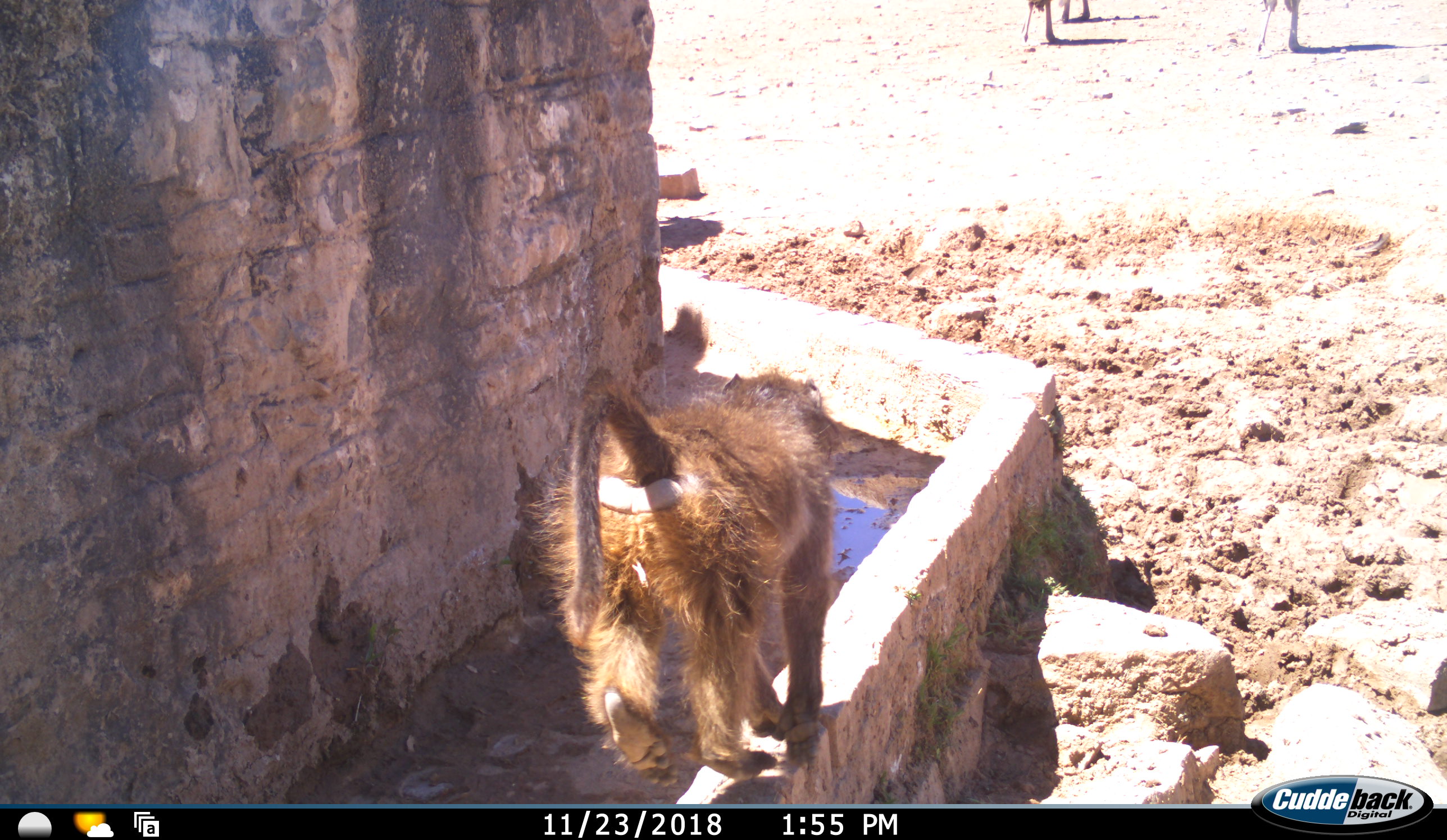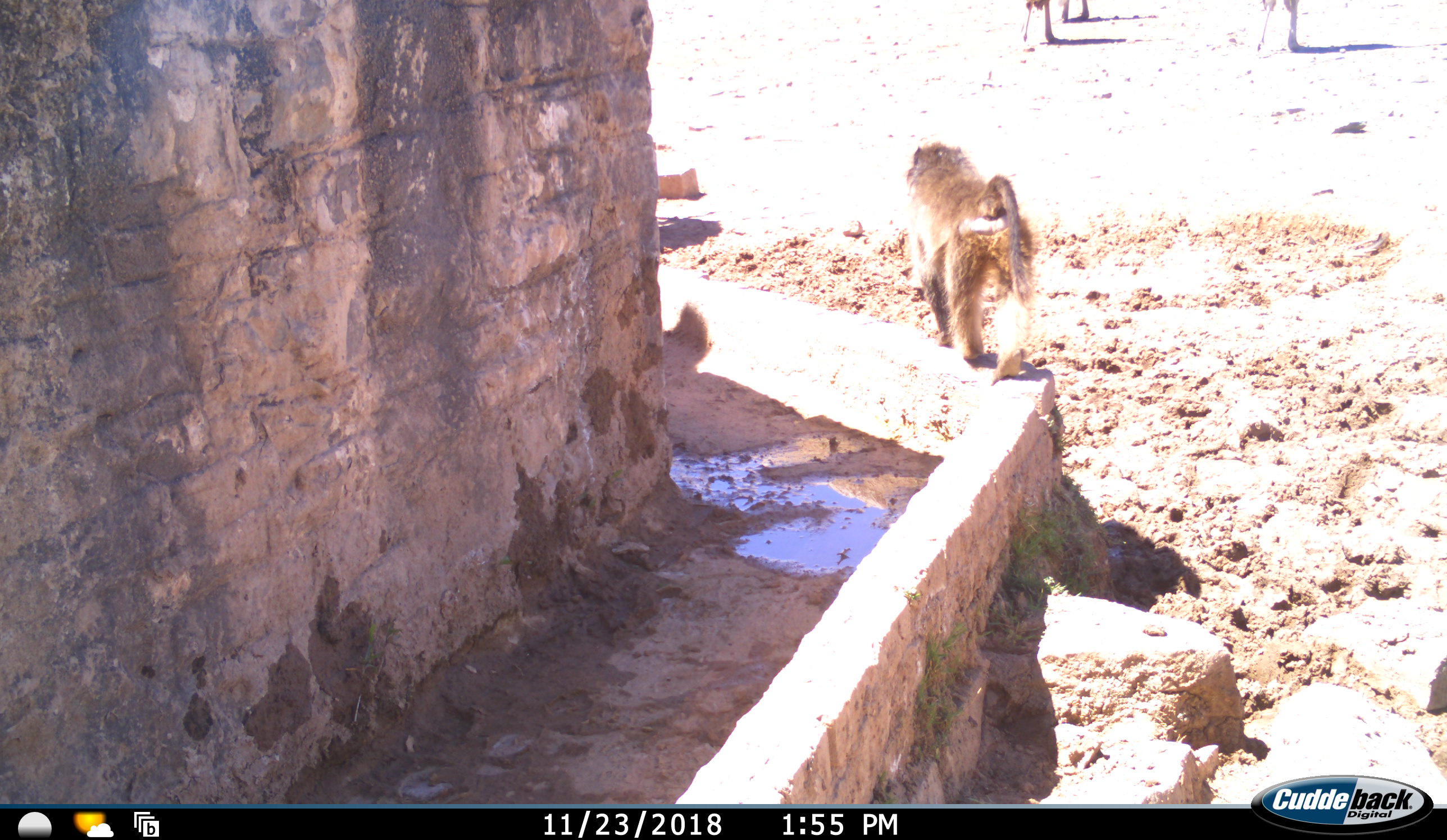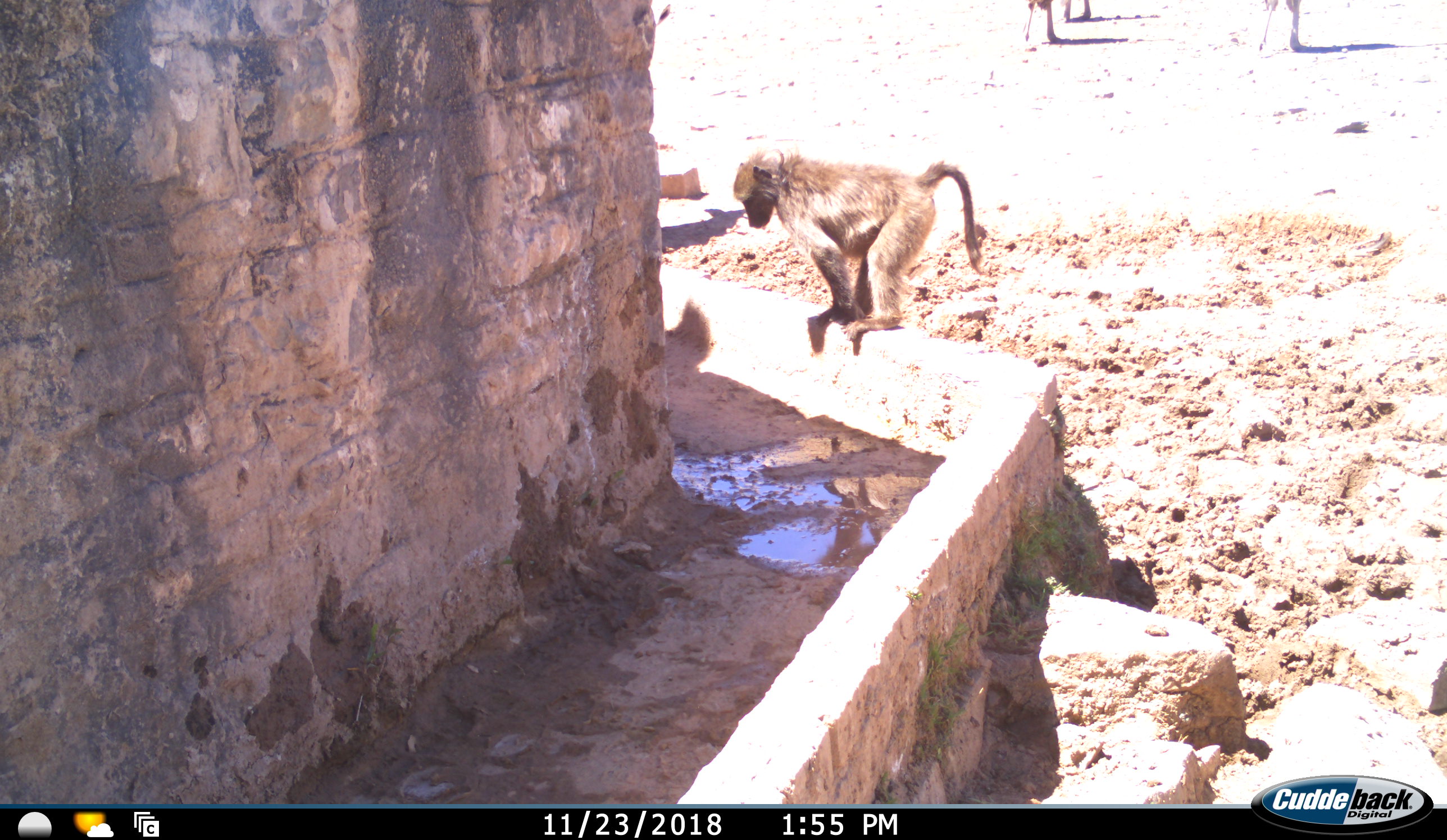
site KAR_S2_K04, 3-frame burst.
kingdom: Animalia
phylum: Chordata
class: Mammalia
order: Primates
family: Cercopithecidae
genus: Papio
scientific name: Papio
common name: baboon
Baboon (Papio), count 1. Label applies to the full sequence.